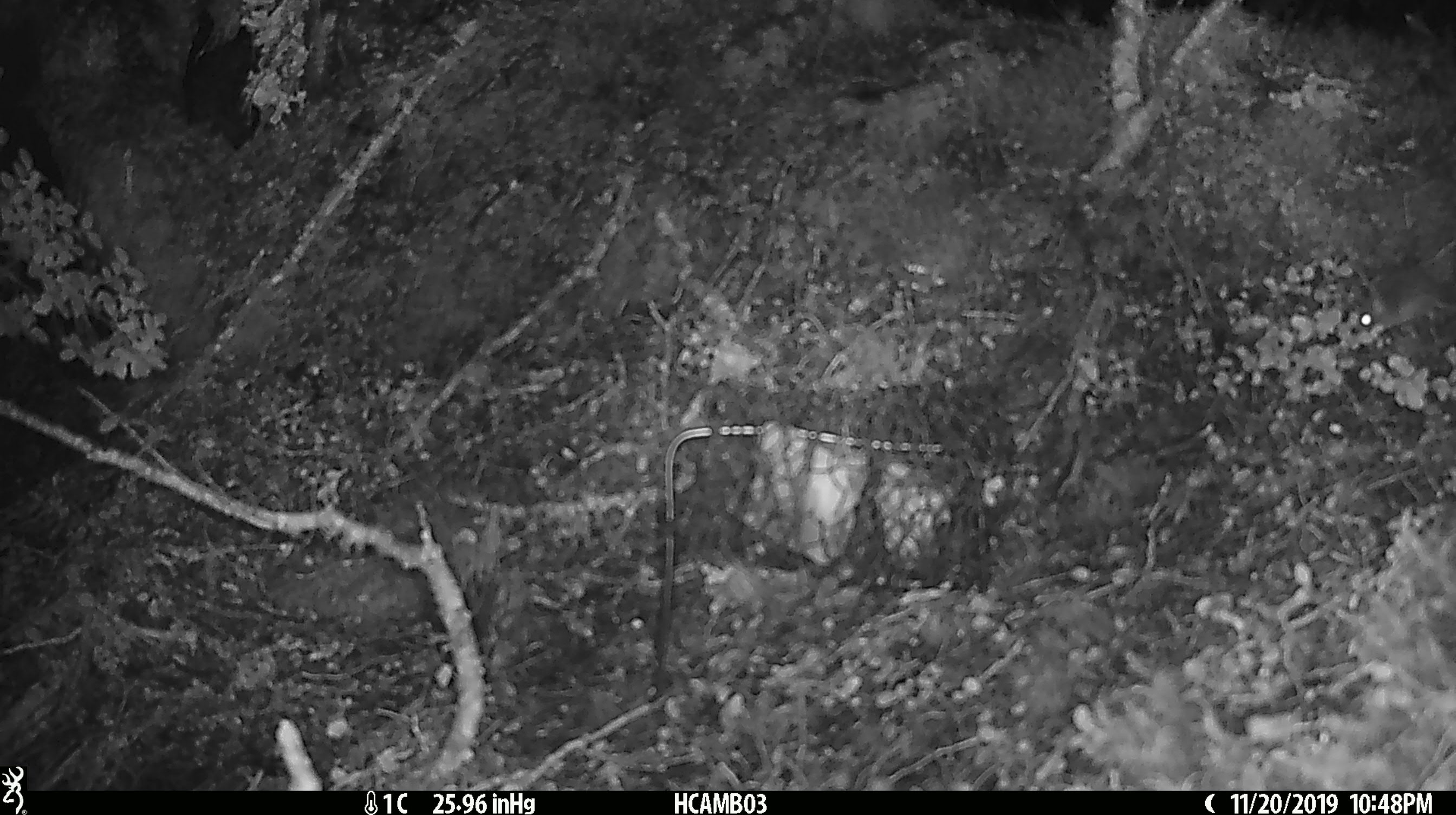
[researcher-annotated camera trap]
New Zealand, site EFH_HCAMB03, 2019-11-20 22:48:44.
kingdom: Animalia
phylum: Chordata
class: Mammalia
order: Rodentia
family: Muridae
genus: Mus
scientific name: Mus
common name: mouse